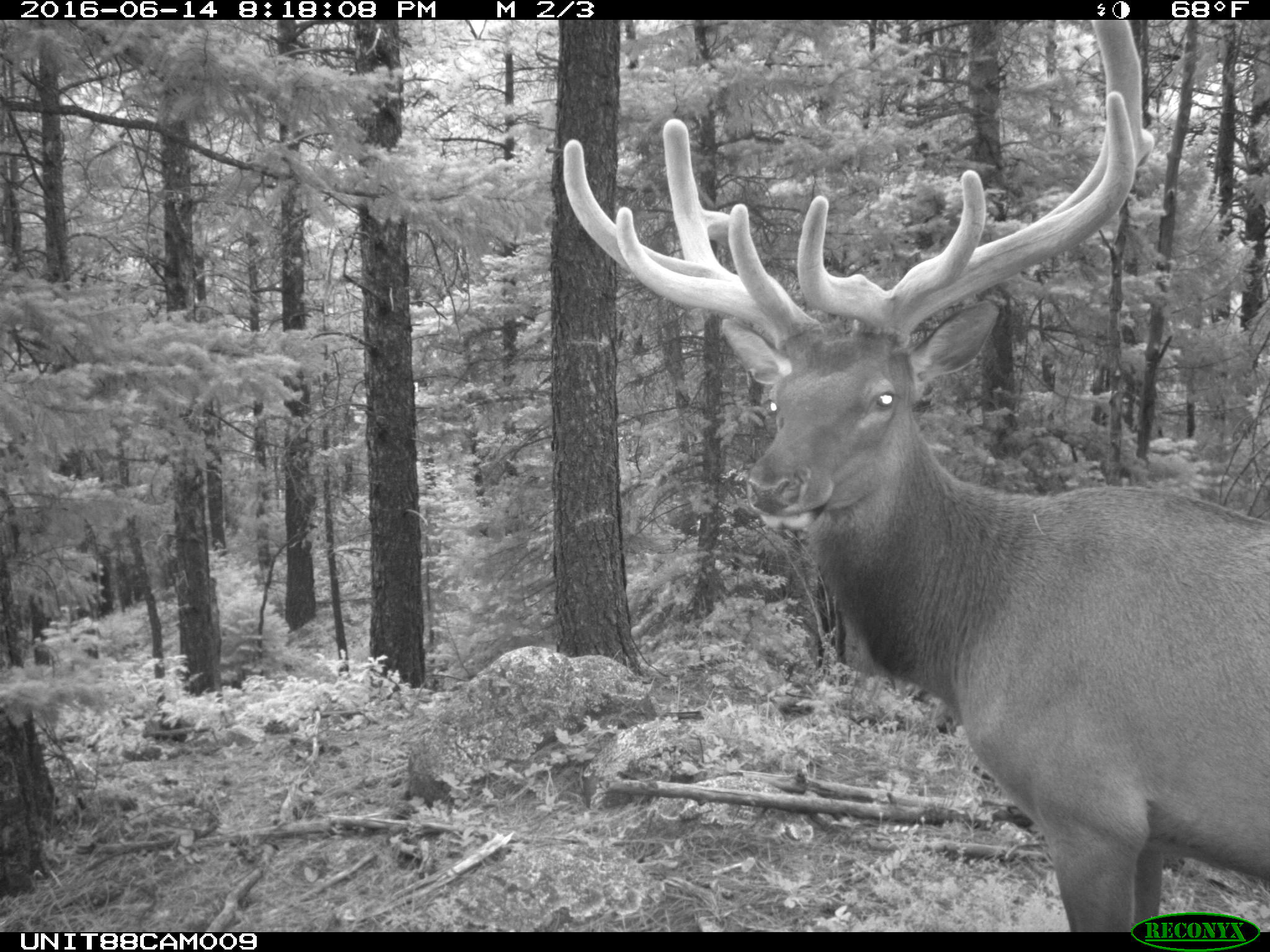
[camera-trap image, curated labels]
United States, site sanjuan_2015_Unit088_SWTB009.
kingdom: Animalia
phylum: Chordata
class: Mammalia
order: Artiodactyla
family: Cervidae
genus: Cervus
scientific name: Cervus elaphus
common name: red deer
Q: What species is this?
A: Cervus elaphus (red deer).